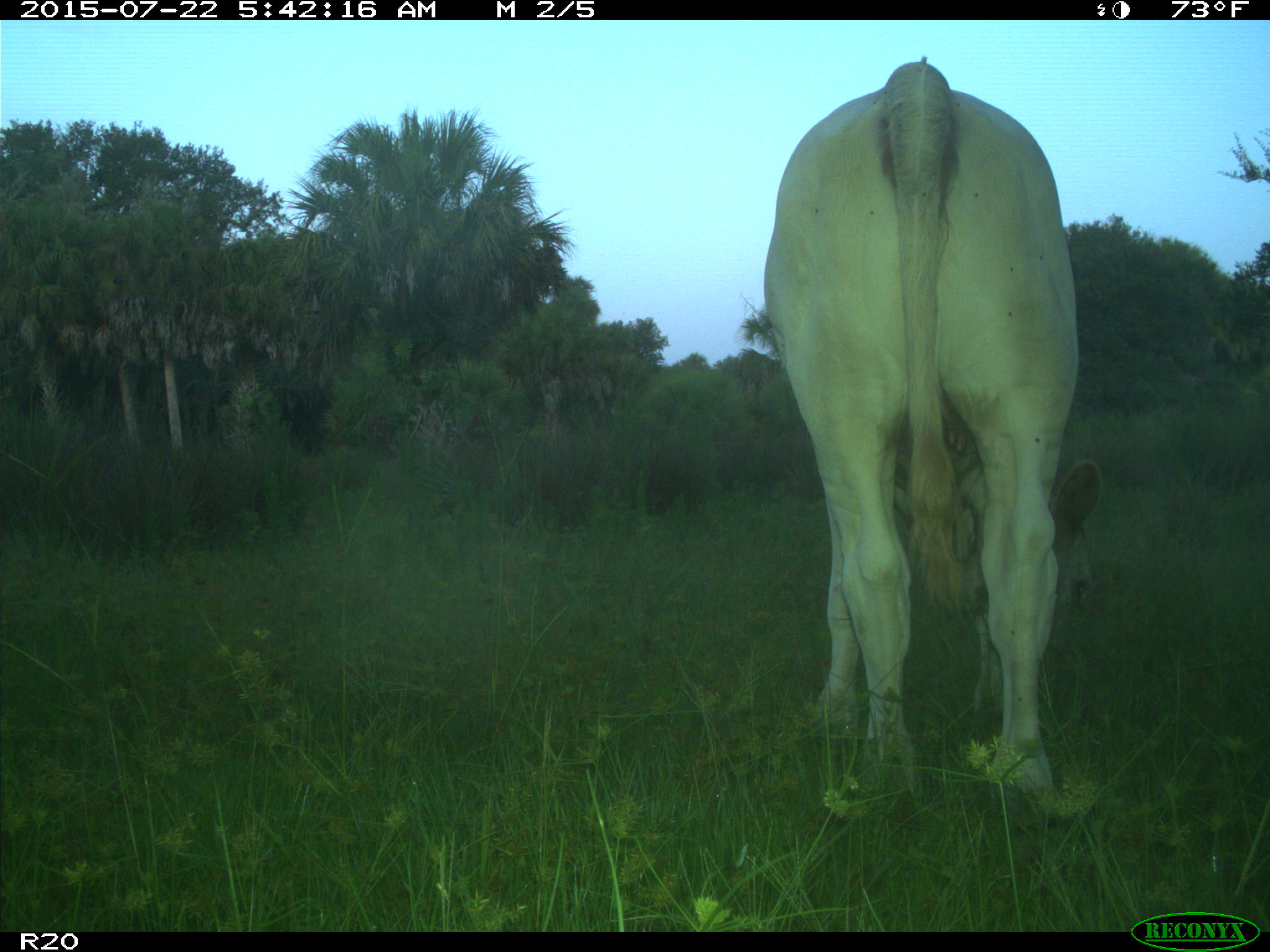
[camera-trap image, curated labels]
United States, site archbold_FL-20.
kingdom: Animalia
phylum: Chordata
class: Mammalia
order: Artiodactyla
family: Bovidae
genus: Bos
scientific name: Bos taurus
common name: domestic cow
Bos taurus (domestic cow).